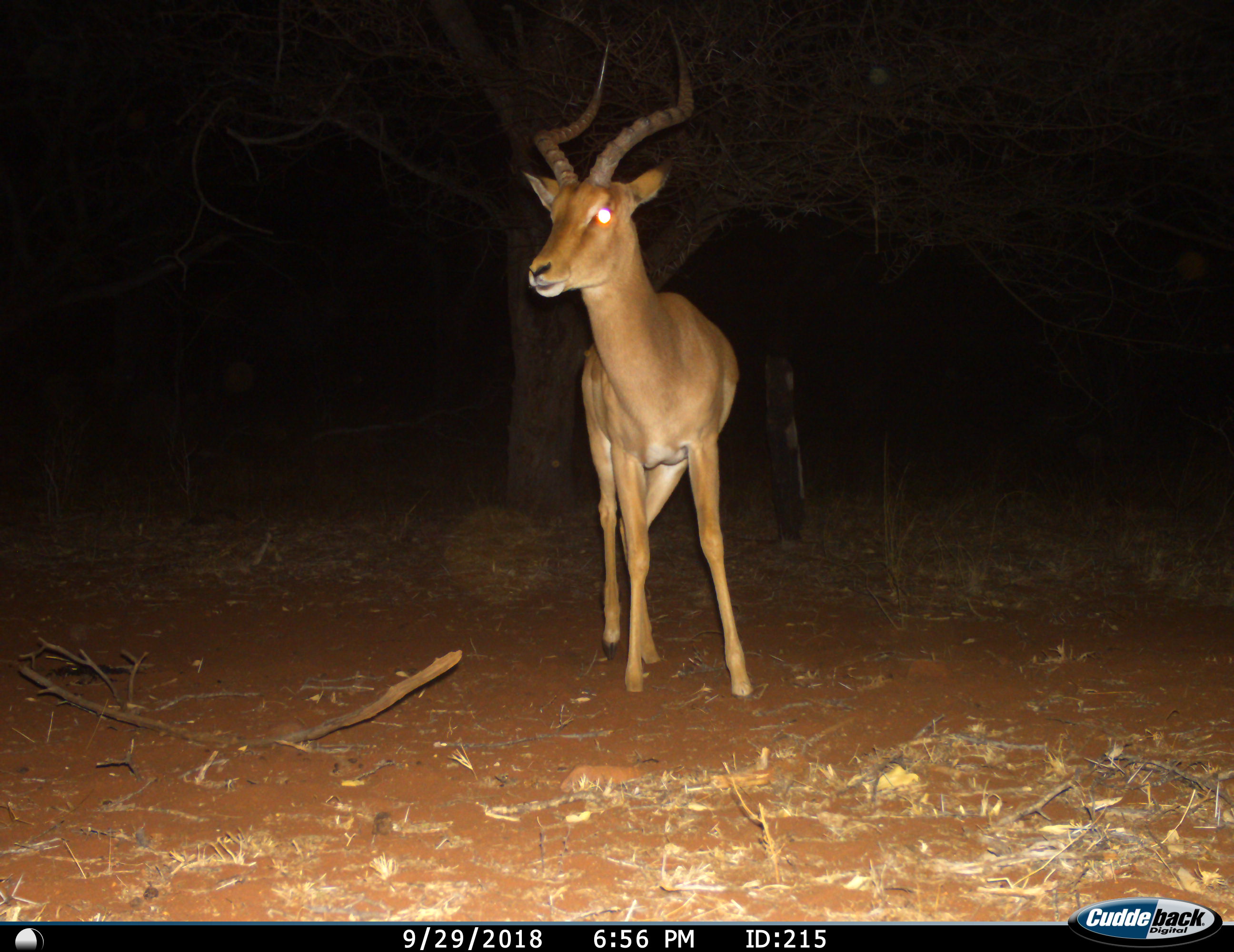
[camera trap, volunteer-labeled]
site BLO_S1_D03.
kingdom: Animalia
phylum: Chordata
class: Mammalia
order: Artiodactyla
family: Bovidae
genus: Aepyceros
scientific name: Aepyceros melampus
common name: impala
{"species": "impala (Aepyceros melampus)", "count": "1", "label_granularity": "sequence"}